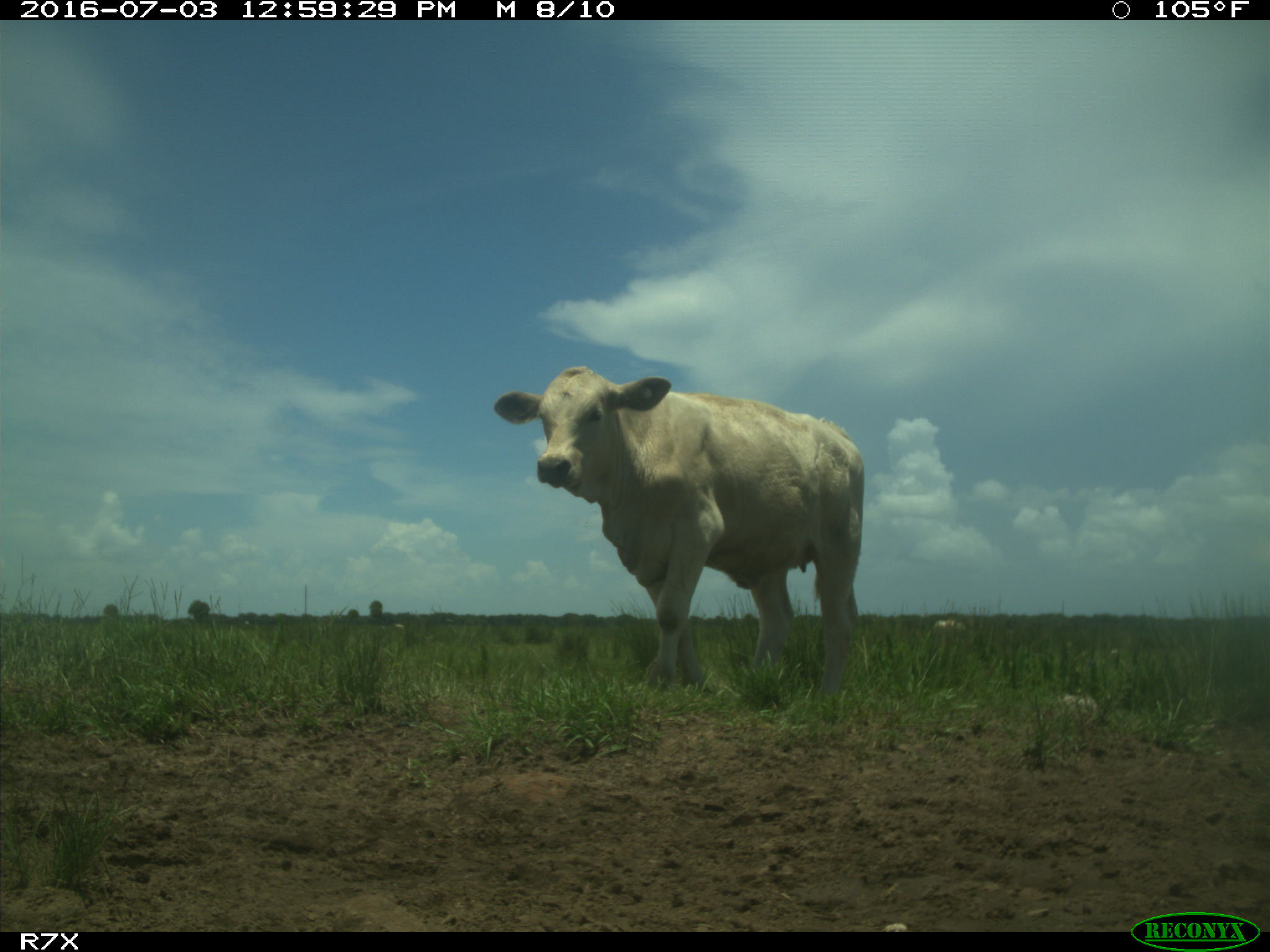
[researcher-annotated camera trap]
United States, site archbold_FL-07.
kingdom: Animalia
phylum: Chordata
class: Mammalia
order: Artiodactyla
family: Bovidae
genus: Bos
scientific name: Bos taurus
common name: domestic cow